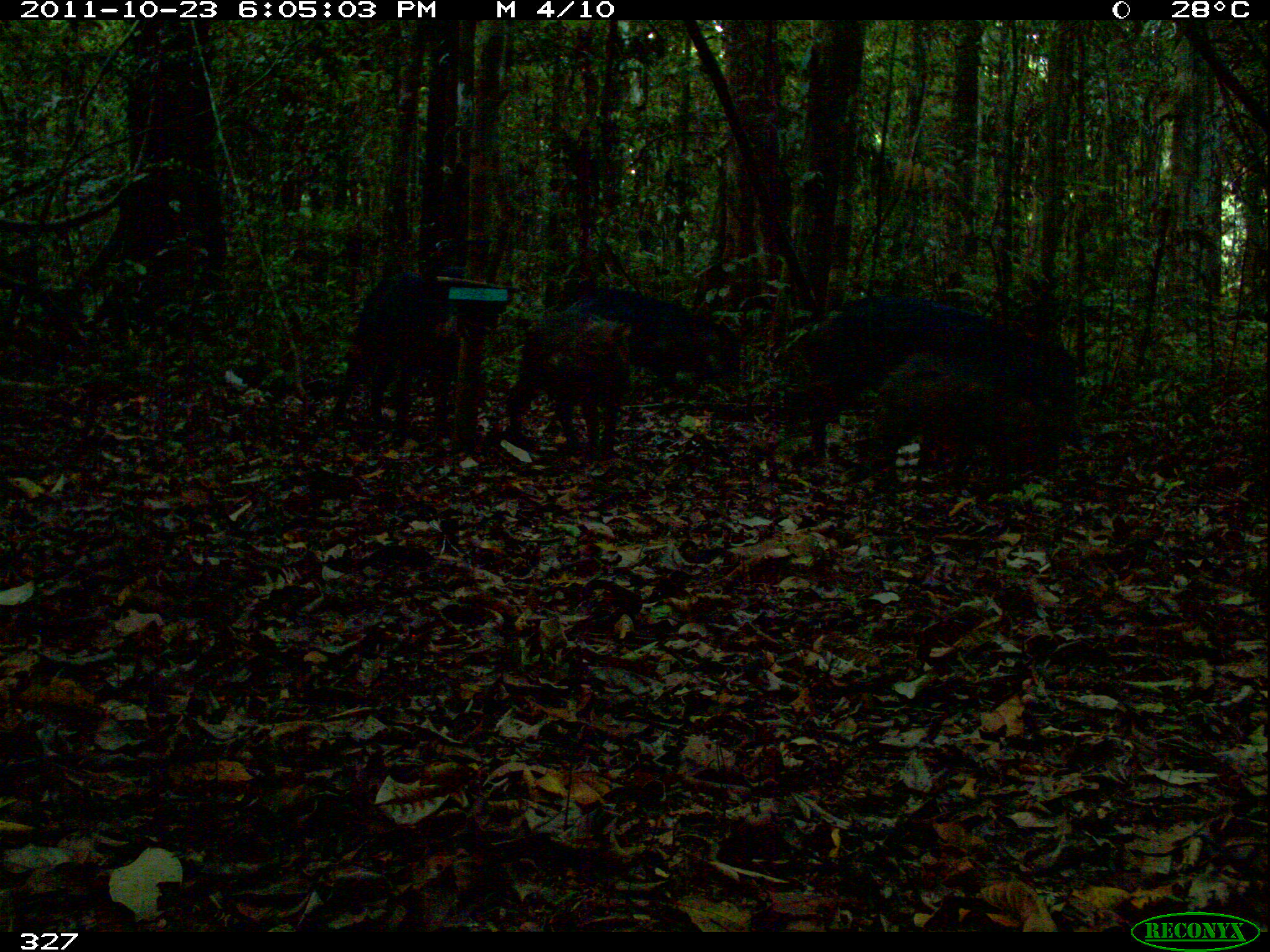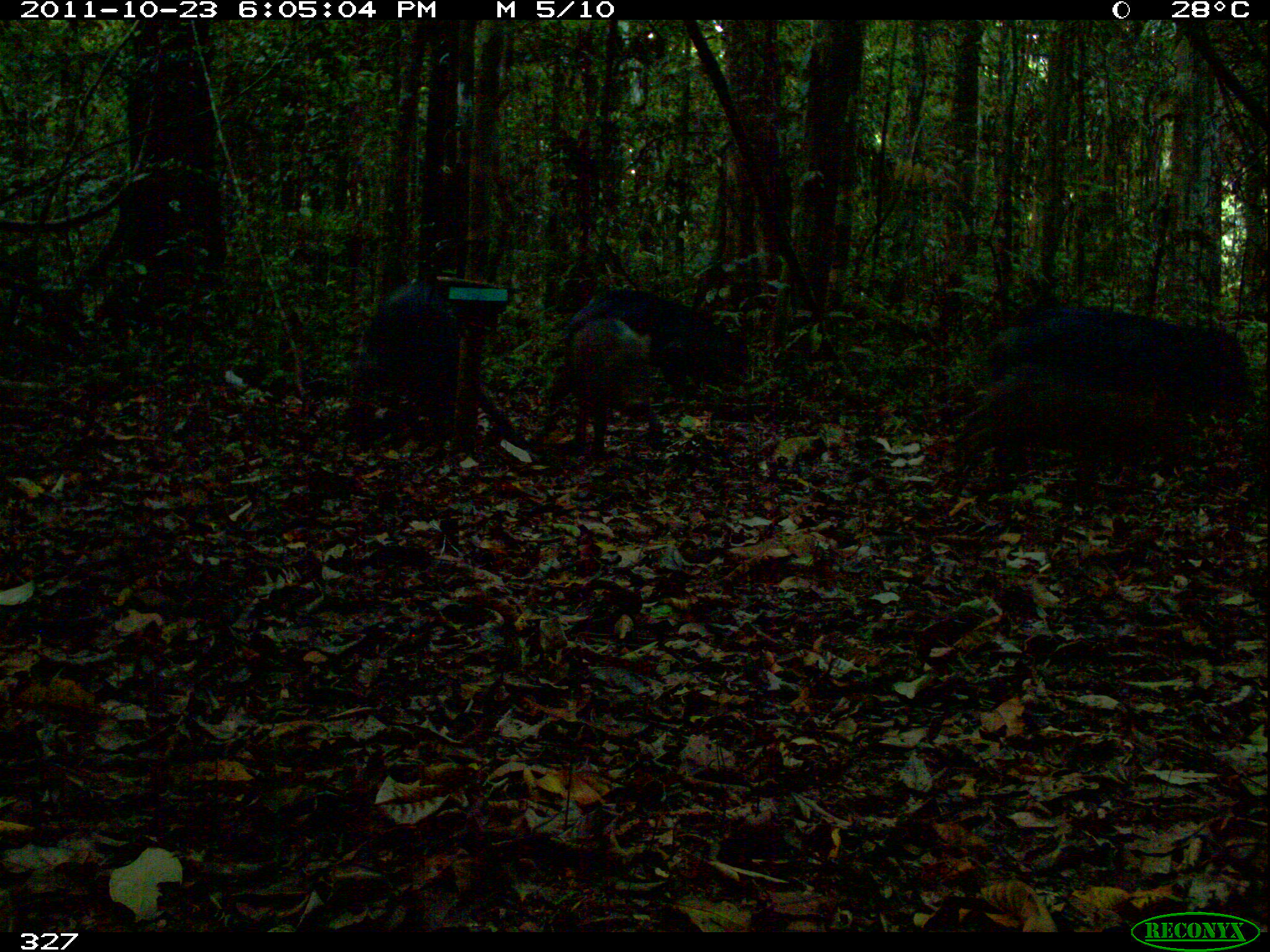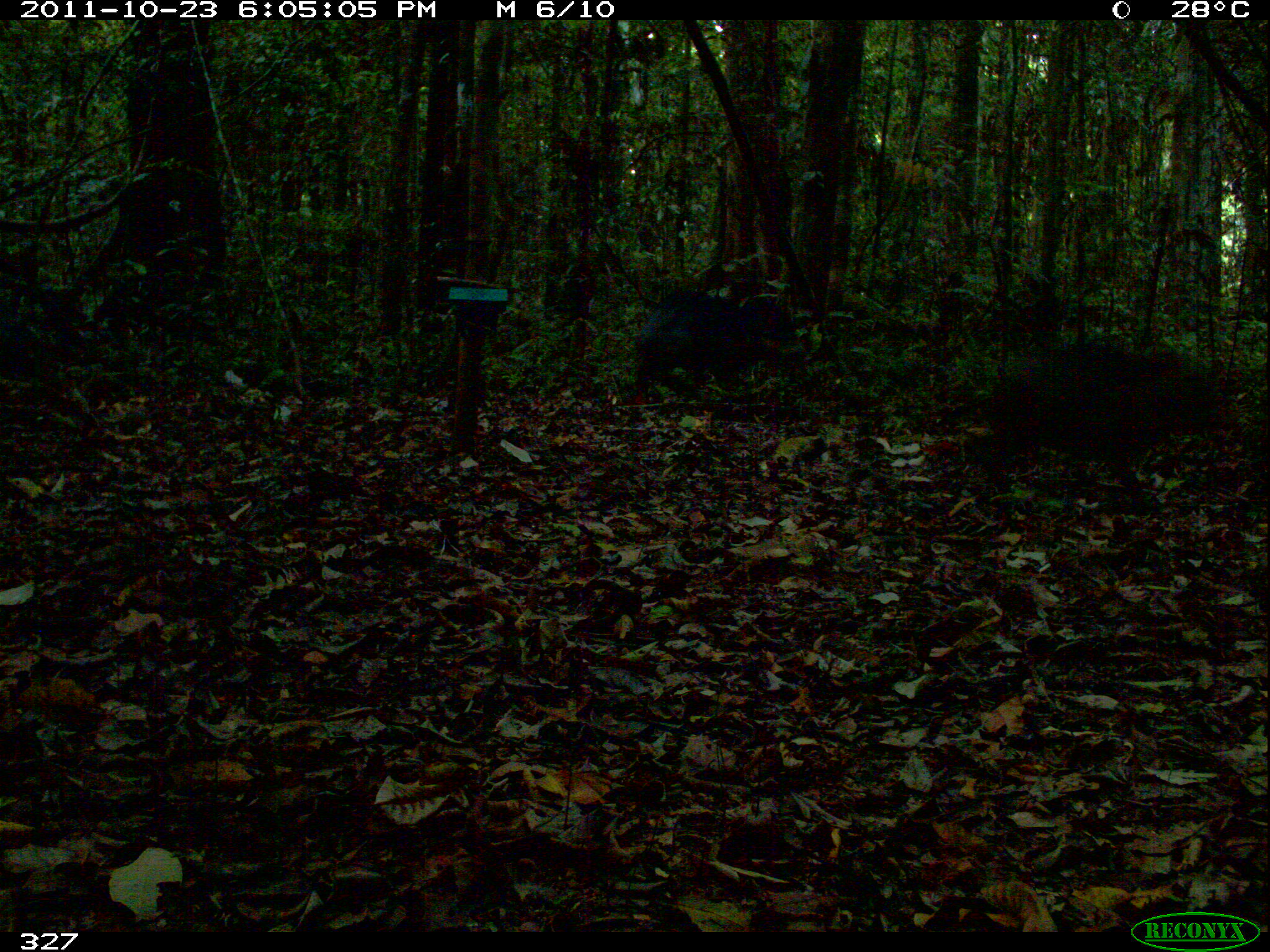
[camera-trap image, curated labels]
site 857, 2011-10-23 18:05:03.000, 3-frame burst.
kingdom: Animalia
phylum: Chordata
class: Mammalia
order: Artiodactyla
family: Tayassuidae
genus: Tayassu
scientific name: Tayassu pecari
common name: white-lipped peccary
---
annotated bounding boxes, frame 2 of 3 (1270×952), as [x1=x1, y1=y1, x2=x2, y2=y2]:
tayassu pecari: [x1=990, y1=302, x2=1252, y2=427]; [x1=563, y1=287, x2=749, y2=411]; [x1=345, y1=279, x2=472, y2=427]; [x1=558, y1=317, x2=652, y2=458]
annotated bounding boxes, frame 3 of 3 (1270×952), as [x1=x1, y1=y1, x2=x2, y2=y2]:
tayassu pecari: [x1=979, y1=345, x2=1228, y2=512]; [x1=626, y1=287, x2=784, y2=402]